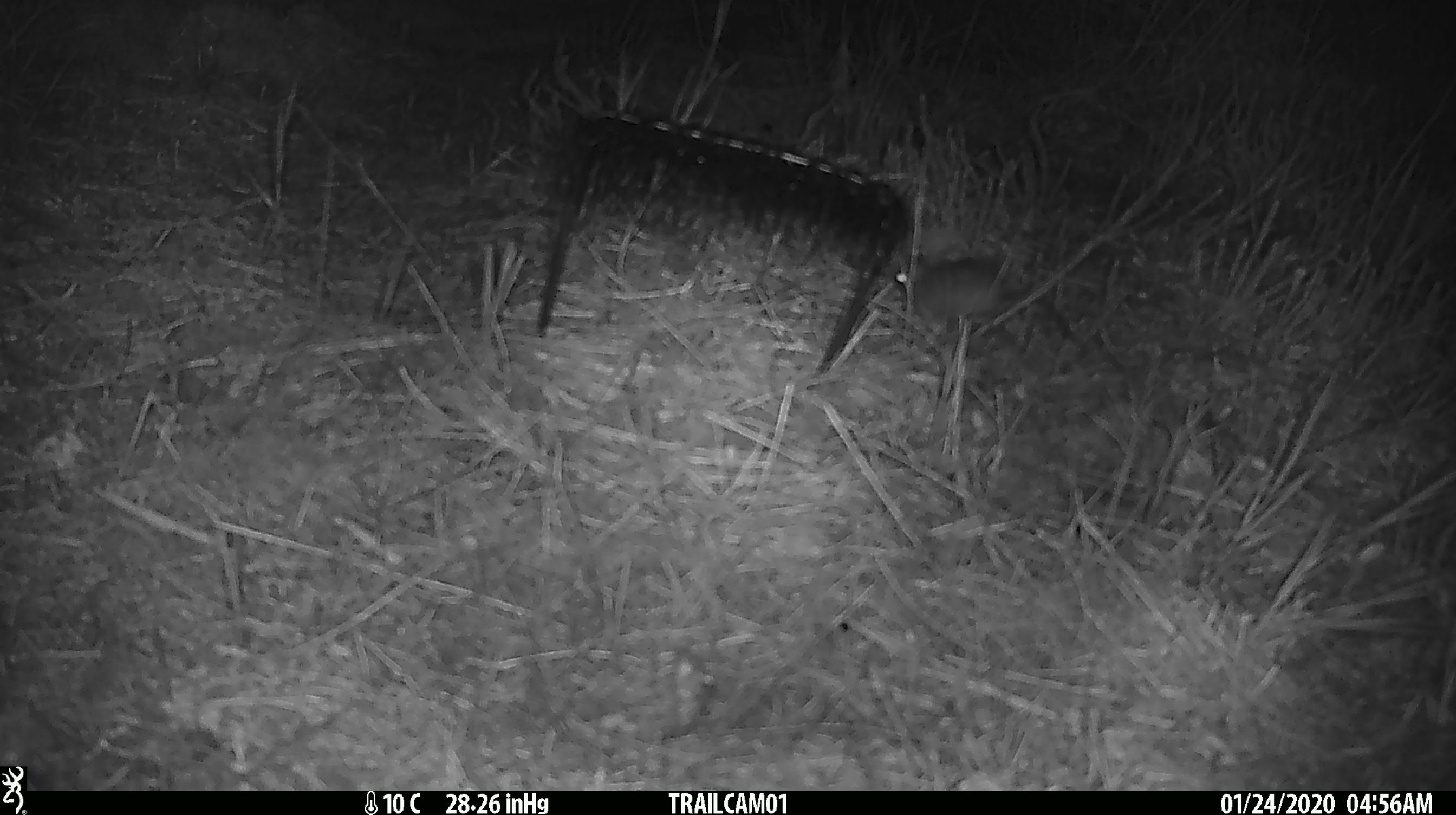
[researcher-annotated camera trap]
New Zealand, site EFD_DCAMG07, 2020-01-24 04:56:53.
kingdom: Animalia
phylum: Chordata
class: Mammalia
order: Rodentia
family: Muridae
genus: Mus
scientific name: Mus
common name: mouse